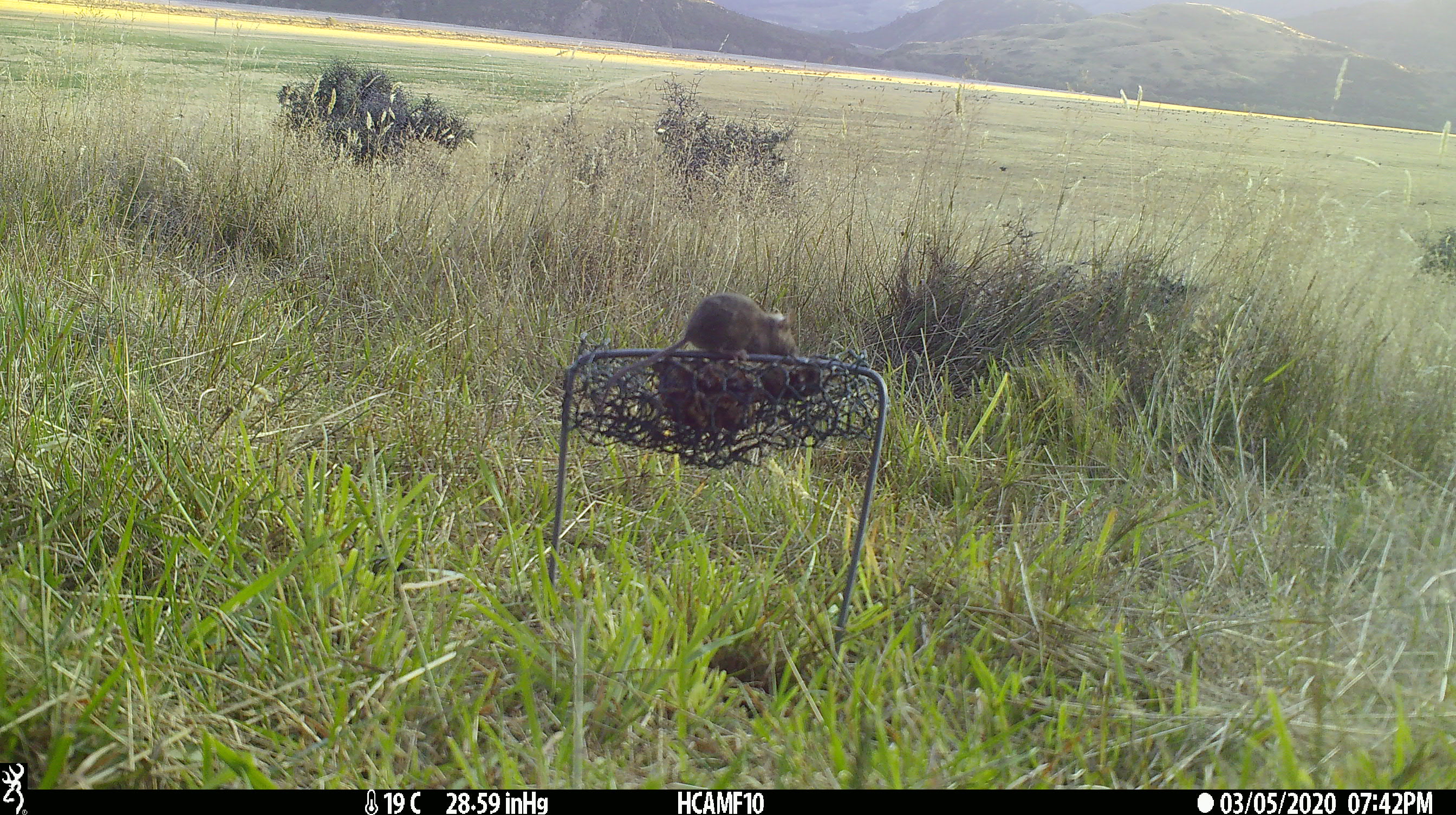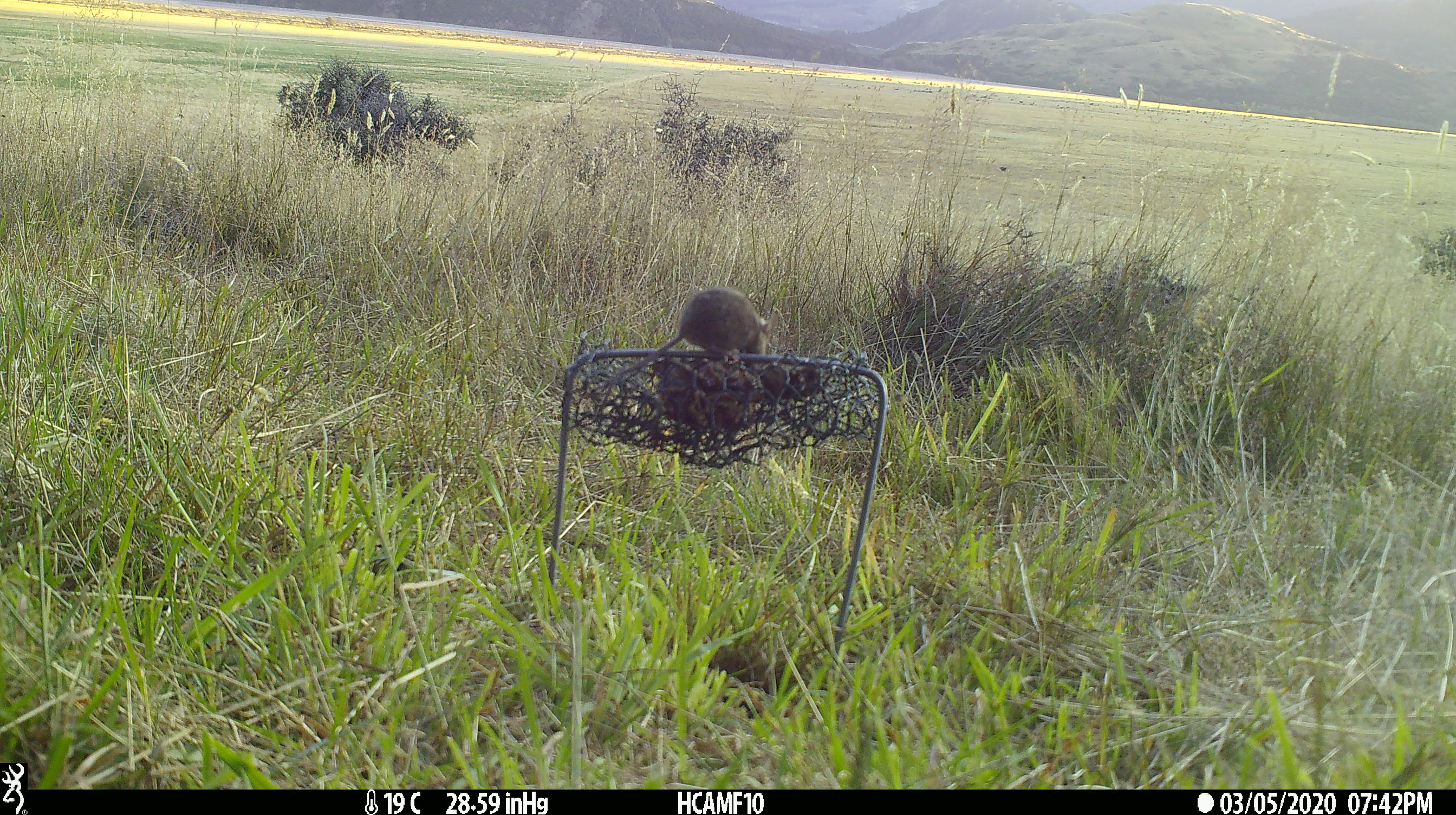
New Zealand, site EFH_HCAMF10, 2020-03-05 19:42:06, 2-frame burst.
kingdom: Animalia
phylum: Chordata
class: Mammalia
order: Rodentia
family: Muridae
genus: Mus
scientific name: Mus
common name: mouse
Mouse (Mus).